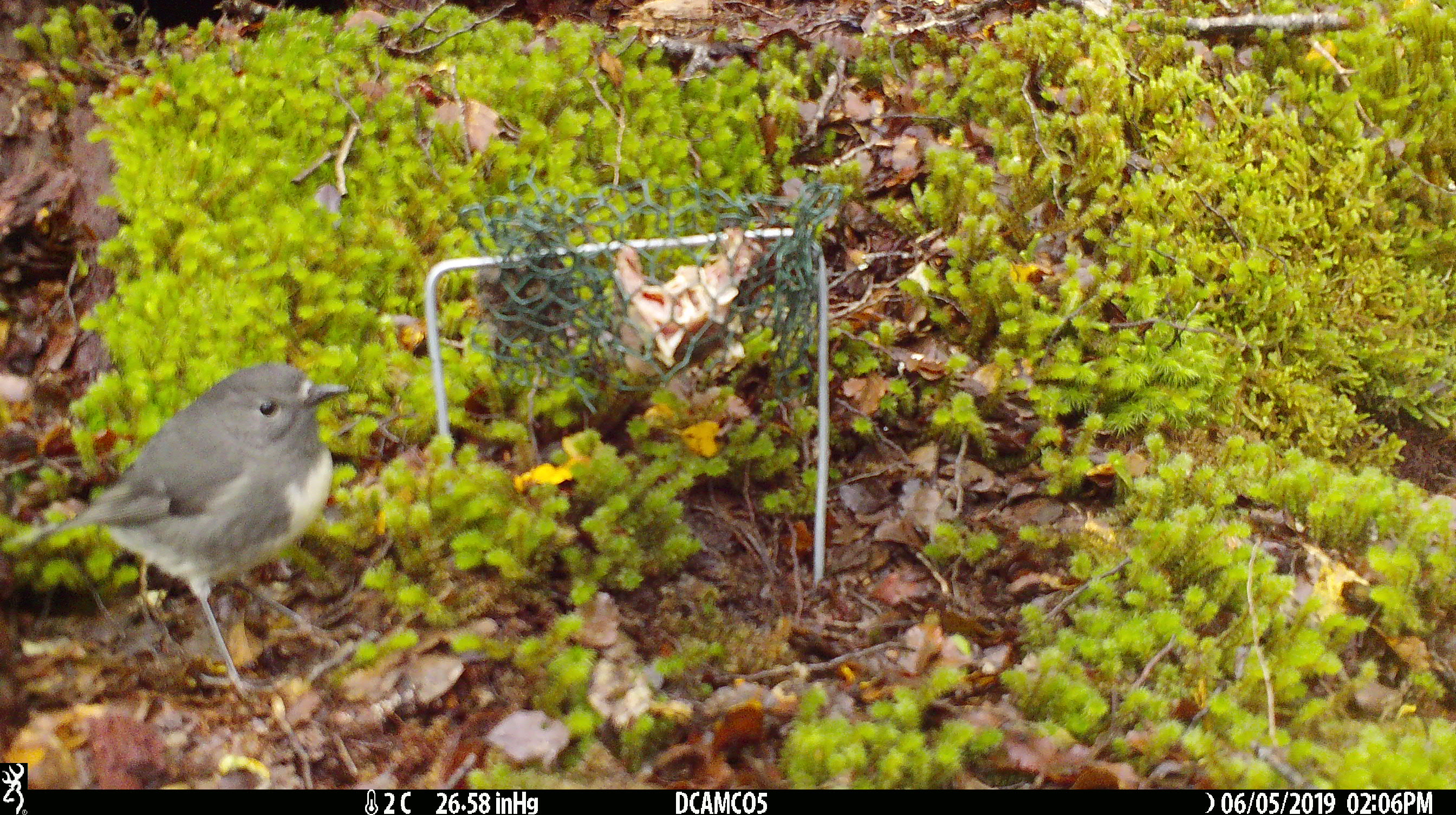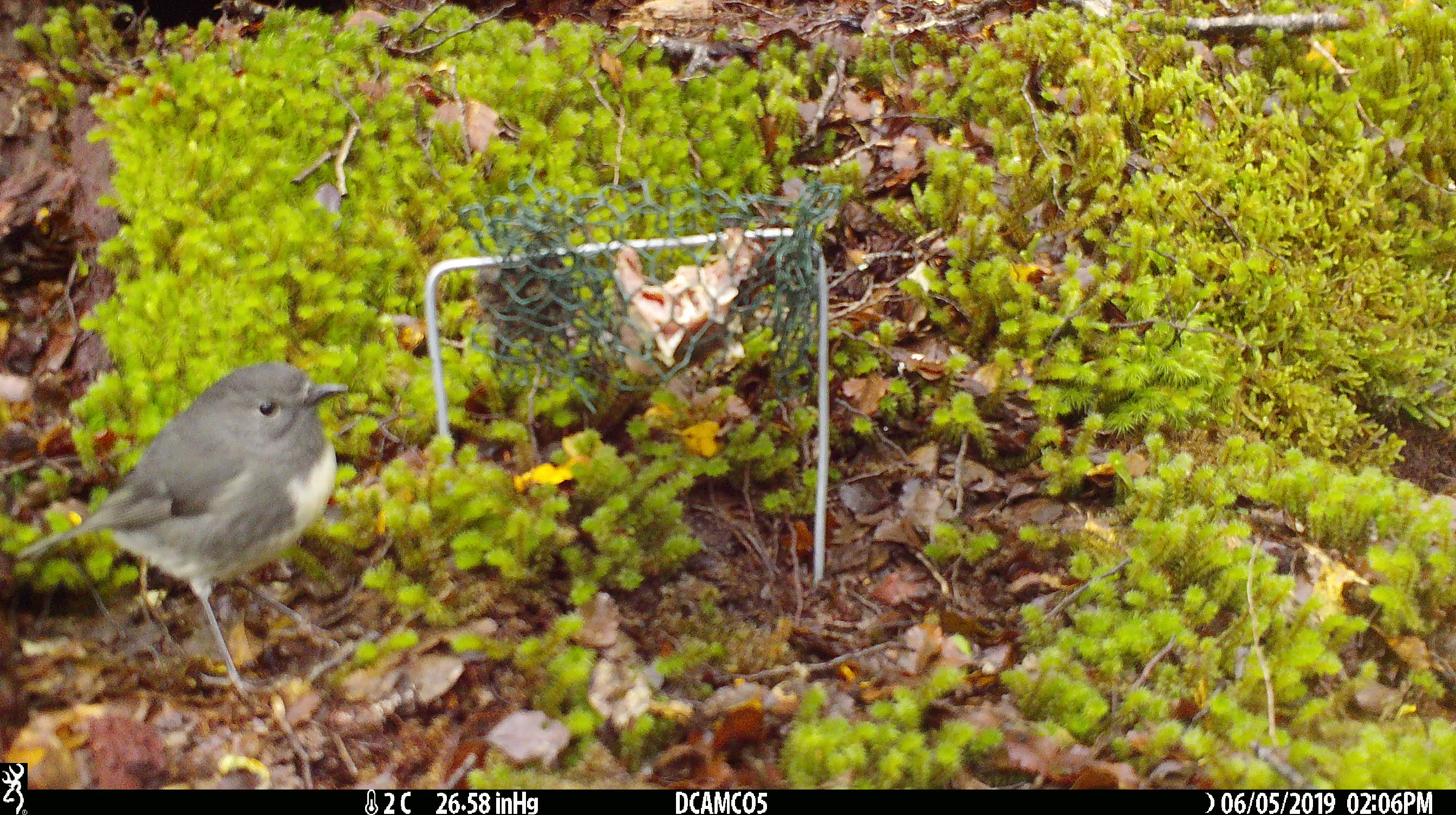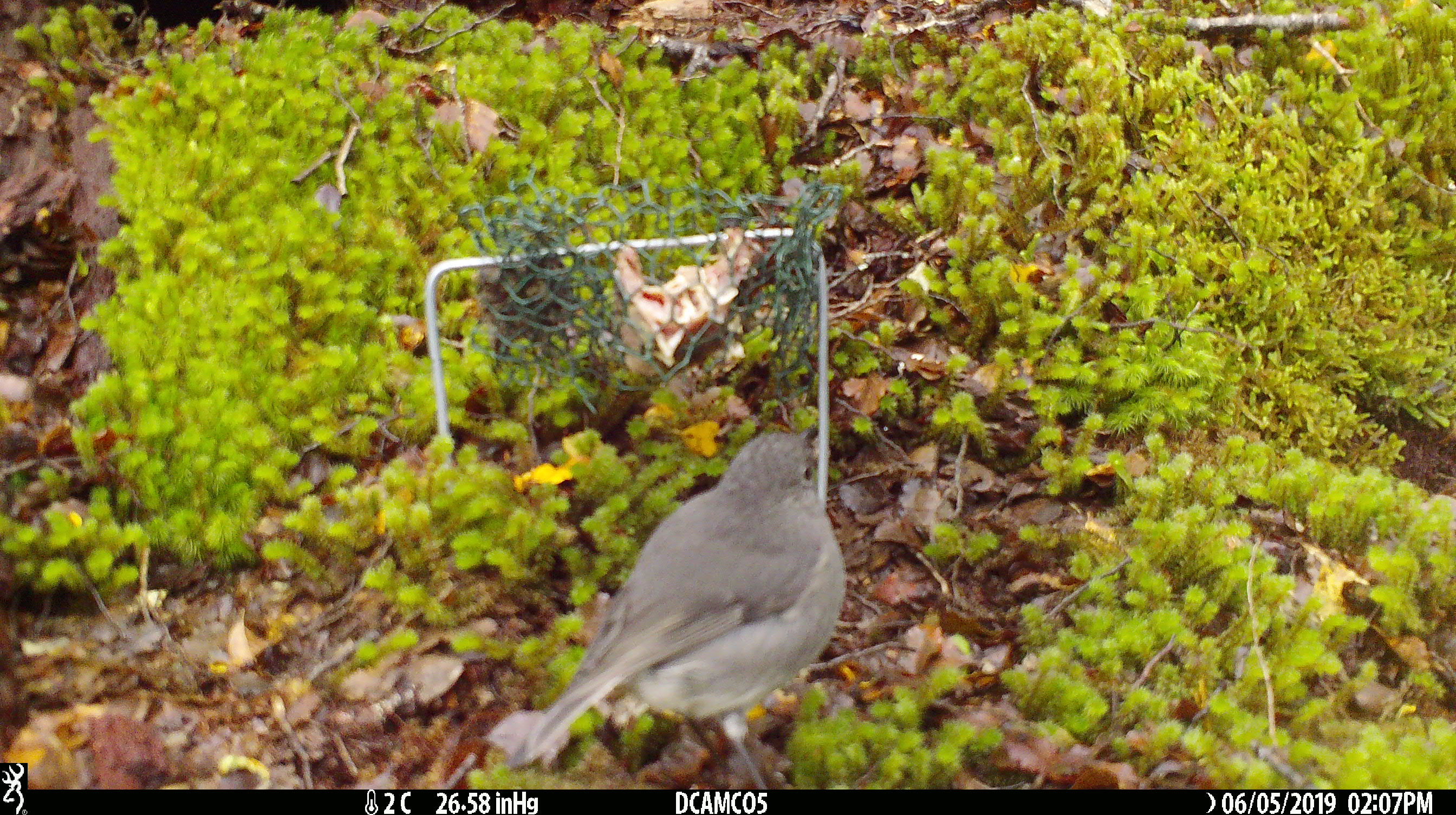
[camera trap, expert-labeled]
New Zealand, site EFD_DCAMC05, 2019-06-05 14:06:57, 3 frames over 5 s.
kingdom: Animalia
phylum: Chordata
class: Aves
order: Passeriformes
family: Petroicidae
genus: Petroica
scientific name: Petroica australis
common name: new zealand robin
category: robin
Robin (new zealand robin) (Petroica australis).